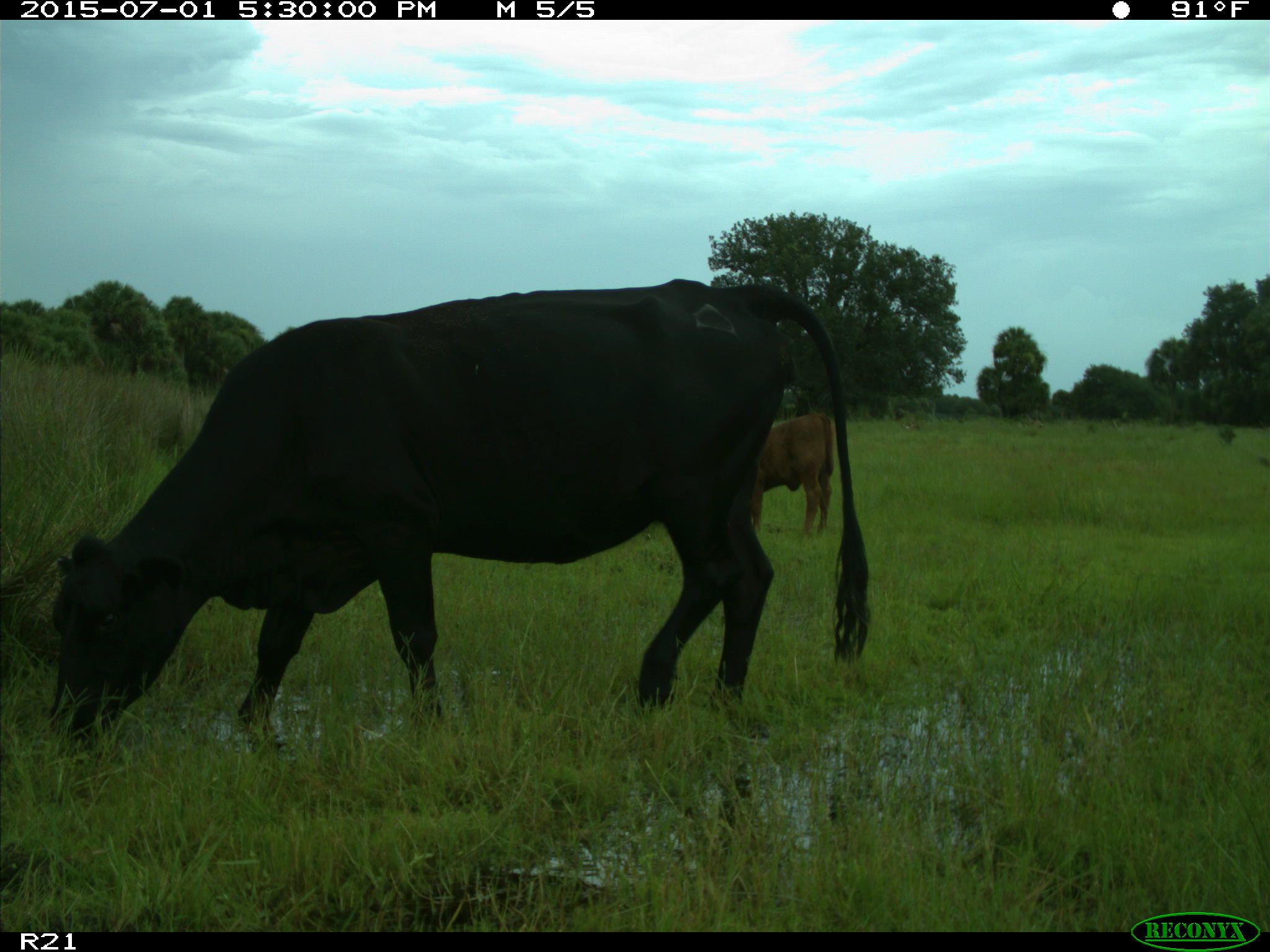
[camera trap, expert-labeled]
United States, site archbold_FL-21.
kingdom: Animalia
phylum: Chordata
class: Mammalia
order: Artiodactyla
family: Bovidae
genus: Bos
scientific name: Bos taurus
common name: domestic cow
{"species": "Bos taurus (domestic cow)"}